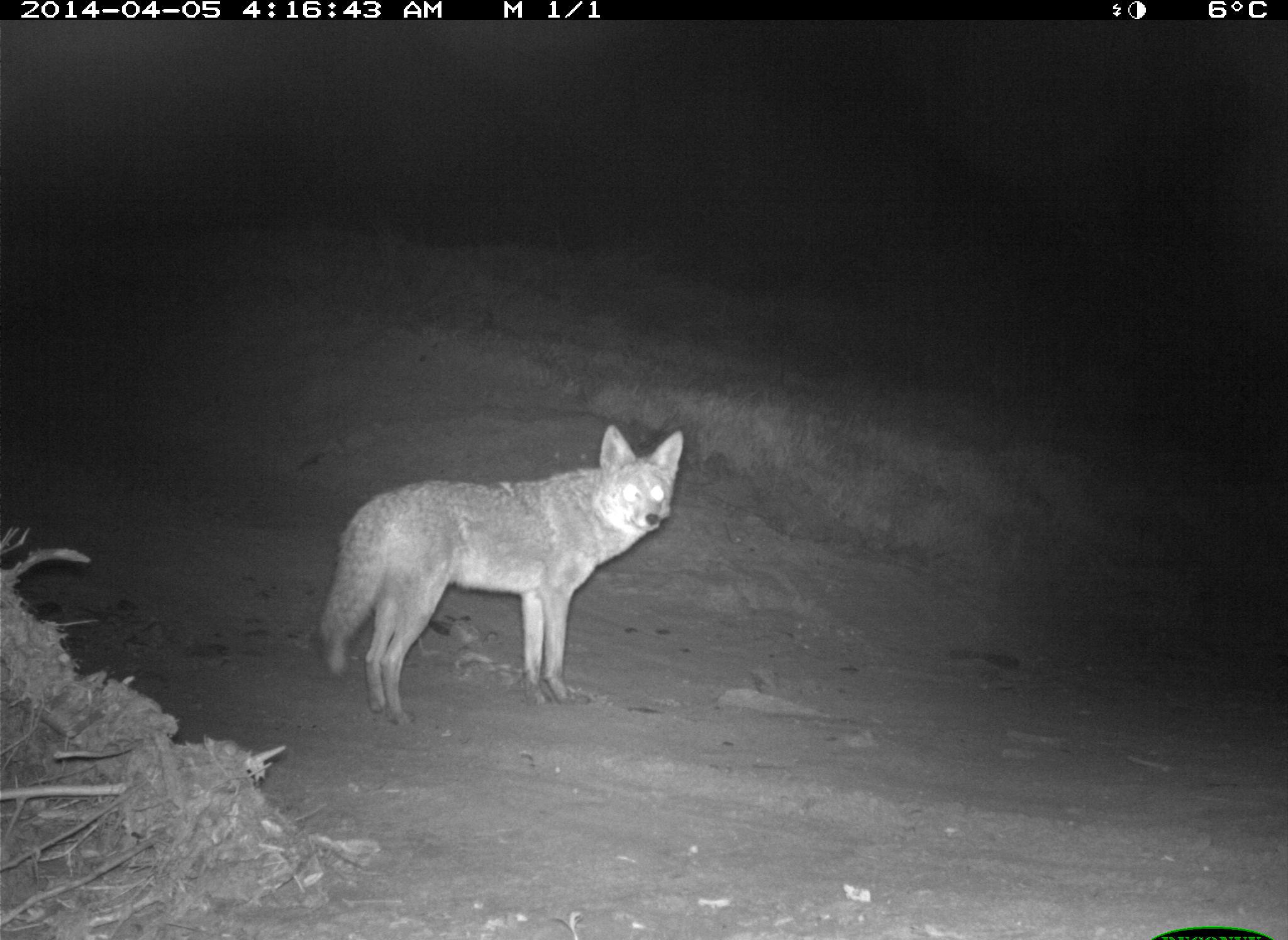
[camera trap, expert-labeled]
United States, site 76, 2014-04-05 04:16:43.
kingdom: Animalia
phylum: Chordata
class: Mammalia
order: Carnivora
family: Canidae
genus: Canis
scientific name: Canis latrans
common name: coyote